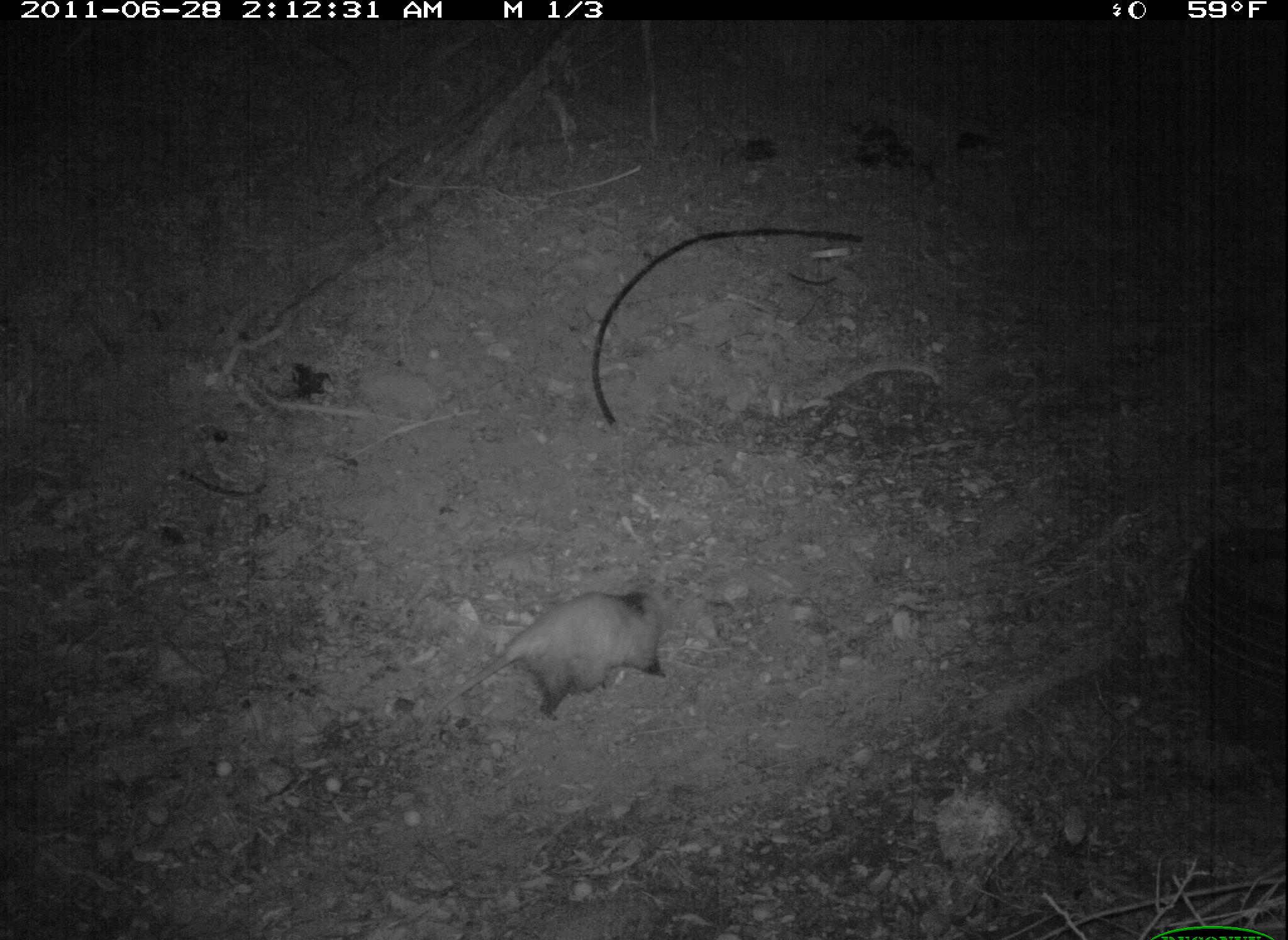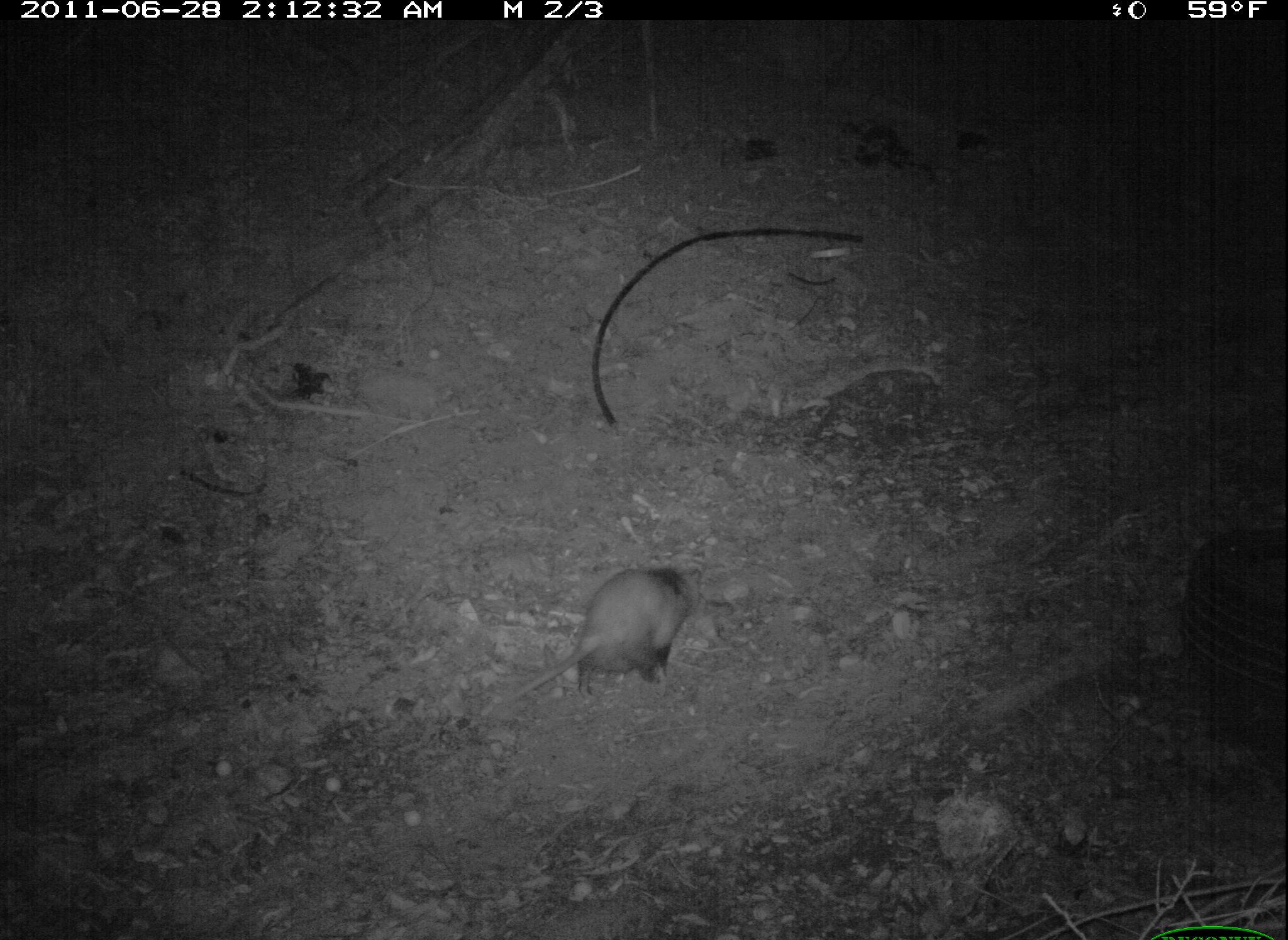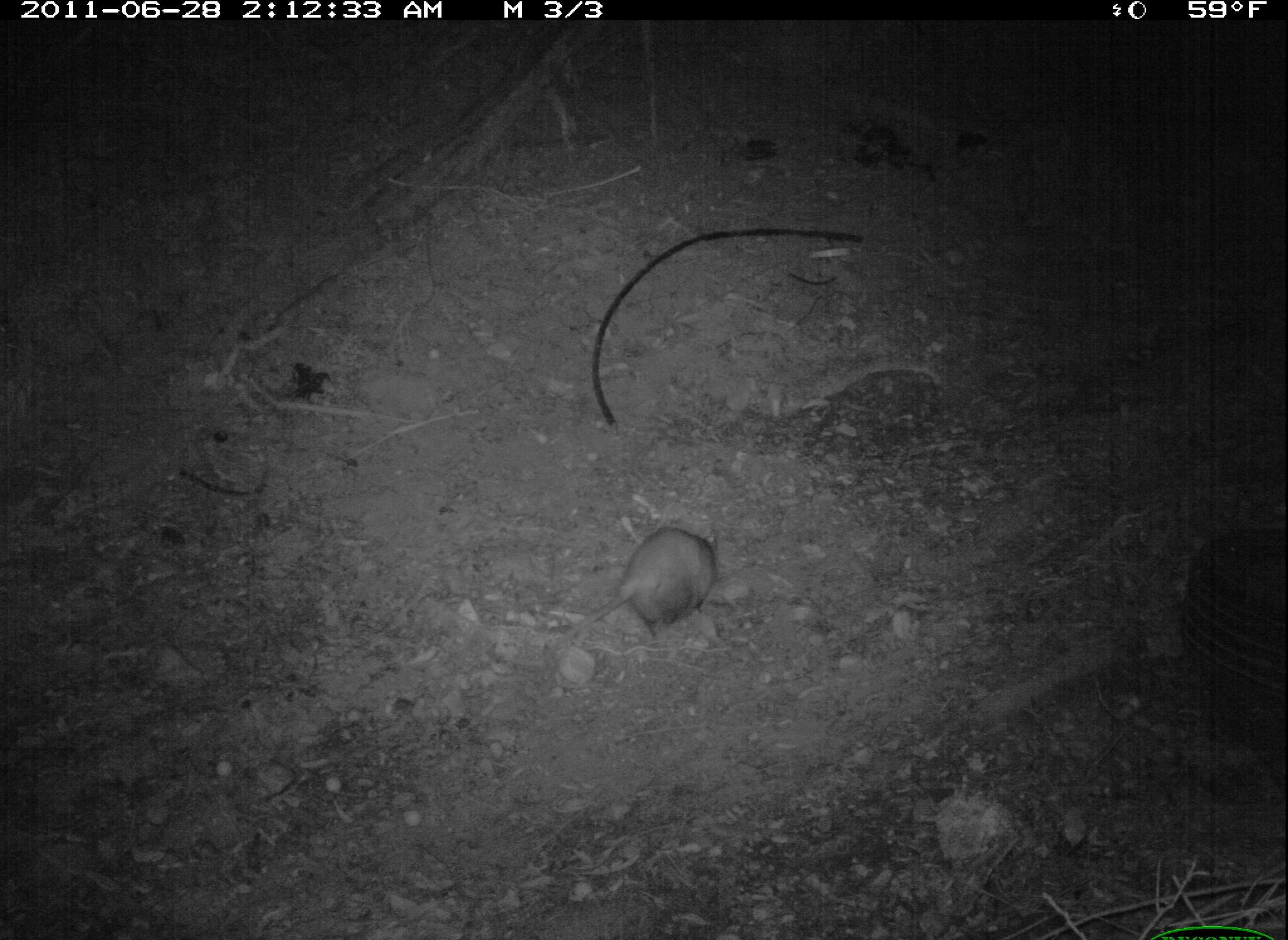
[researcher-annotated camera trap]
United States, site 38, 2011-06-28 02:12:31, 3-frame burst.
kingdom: Animalia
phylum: Chordata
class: Mammalia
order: Didelphimorphia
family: Didelphidae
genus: Didelphis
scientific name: Didelphis virginiana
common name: virginia opossum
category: opossum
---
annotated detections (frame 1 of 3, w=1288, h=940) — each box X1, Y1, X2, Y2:
opossum: 412, 583, 671, 740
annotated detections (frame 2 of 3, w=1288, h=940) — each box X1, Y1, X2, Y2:
opossum: 506, 556, 707, 725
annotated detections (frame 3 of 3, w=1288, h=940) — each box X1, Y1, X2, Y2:
opossum: 555, 496, 726, 668